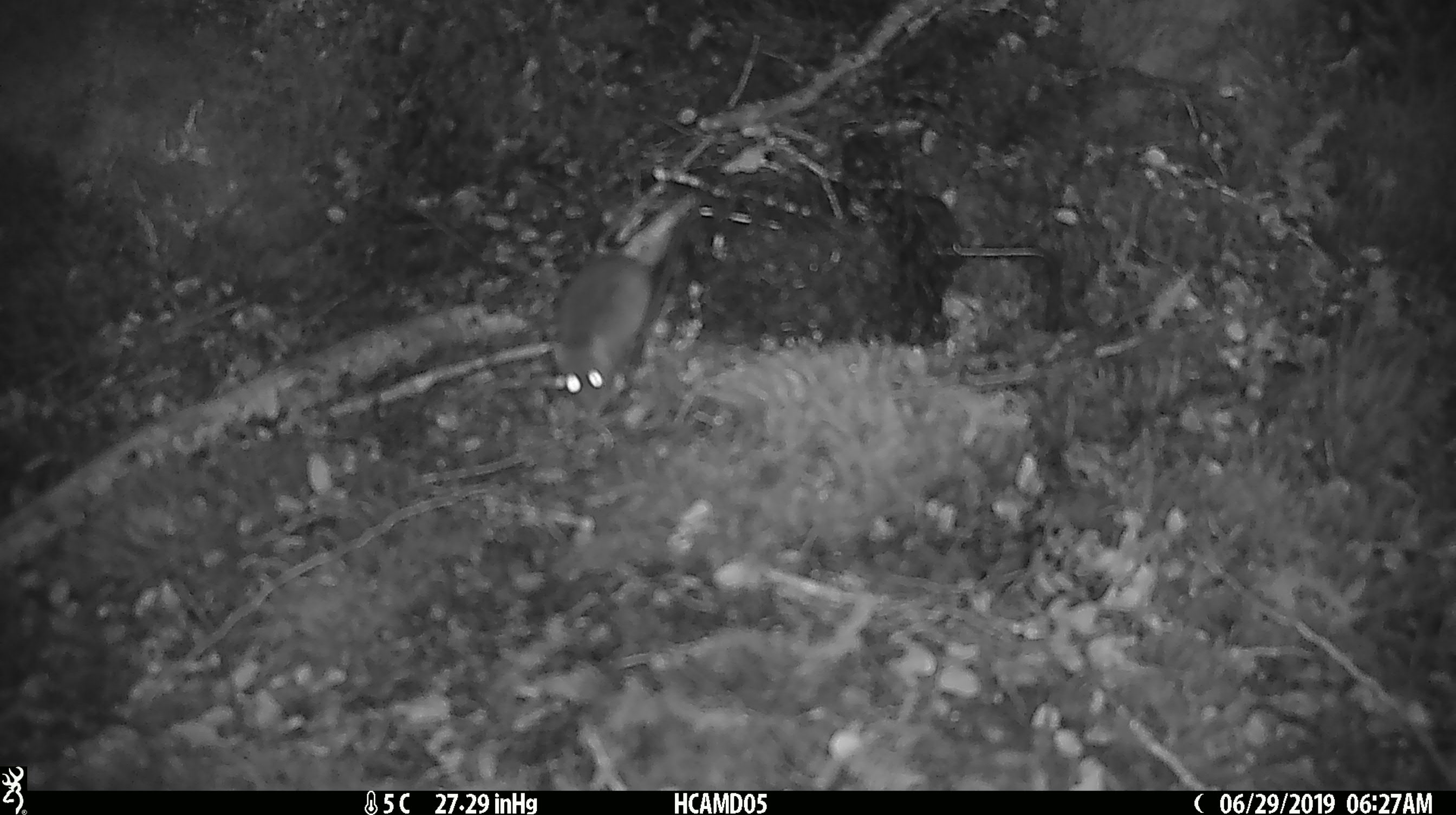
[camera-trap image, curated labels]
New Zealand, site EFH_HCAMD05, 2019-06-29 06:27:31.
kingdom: Animalia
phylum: Chordata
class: Mammalia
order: Rodentia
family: Muridae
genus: Mus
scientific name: Mus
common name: mouse